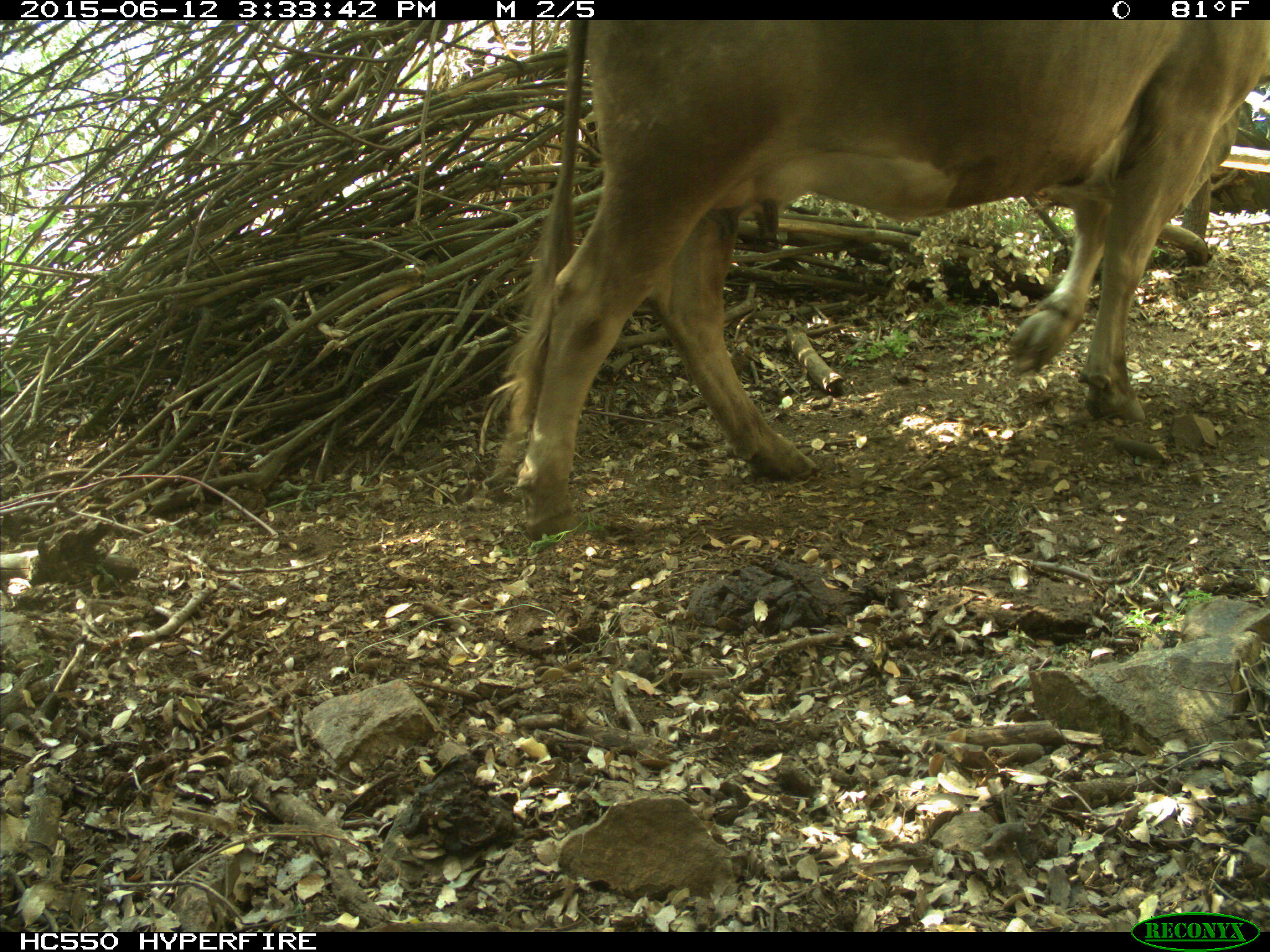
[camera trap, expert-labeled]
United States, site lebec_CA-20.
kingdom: Animalia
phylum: Chordata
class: Mammalia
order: Artiodactyla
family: Bovidae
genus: Bos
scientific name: Bos taurus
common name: domestic cow